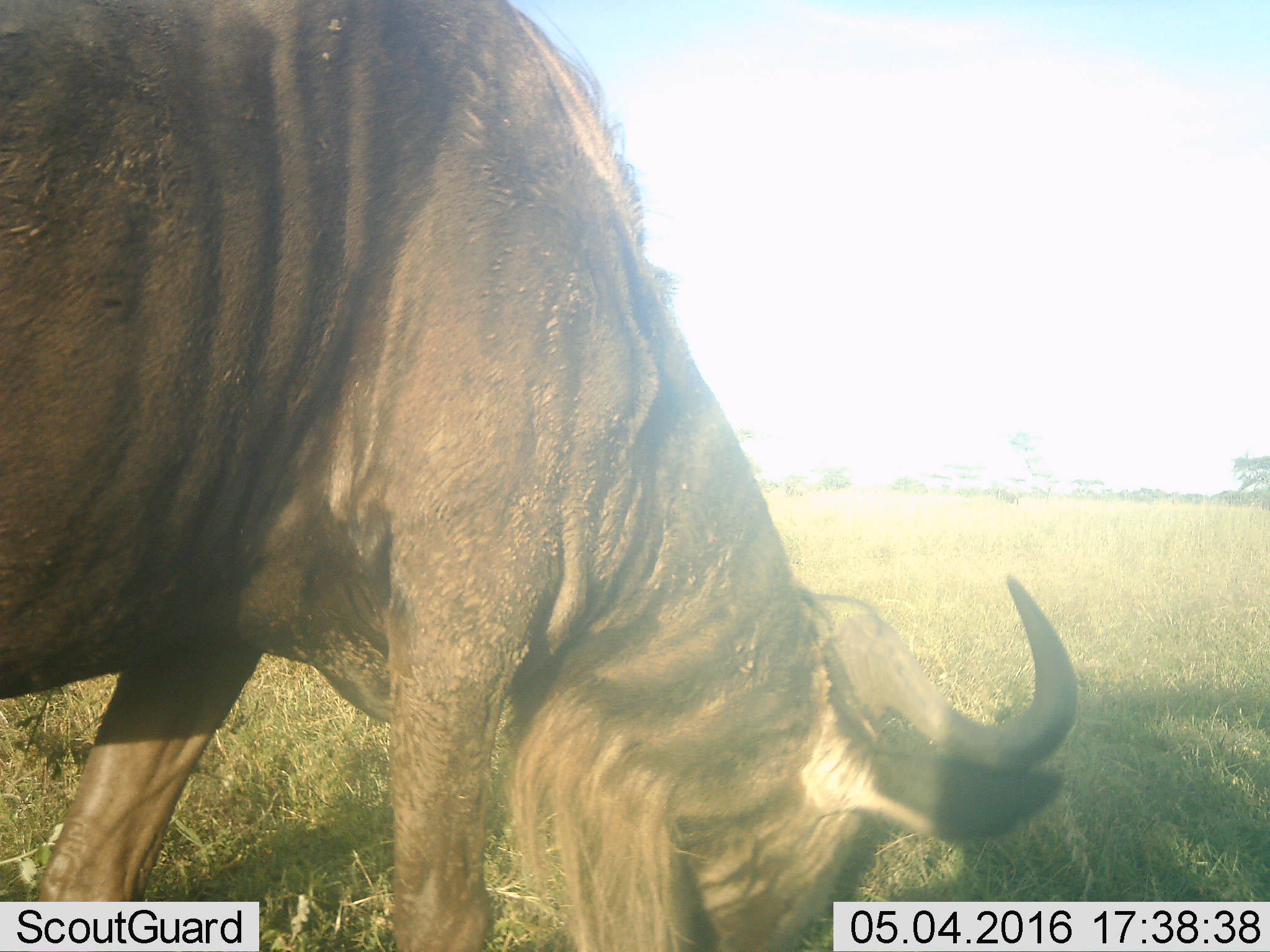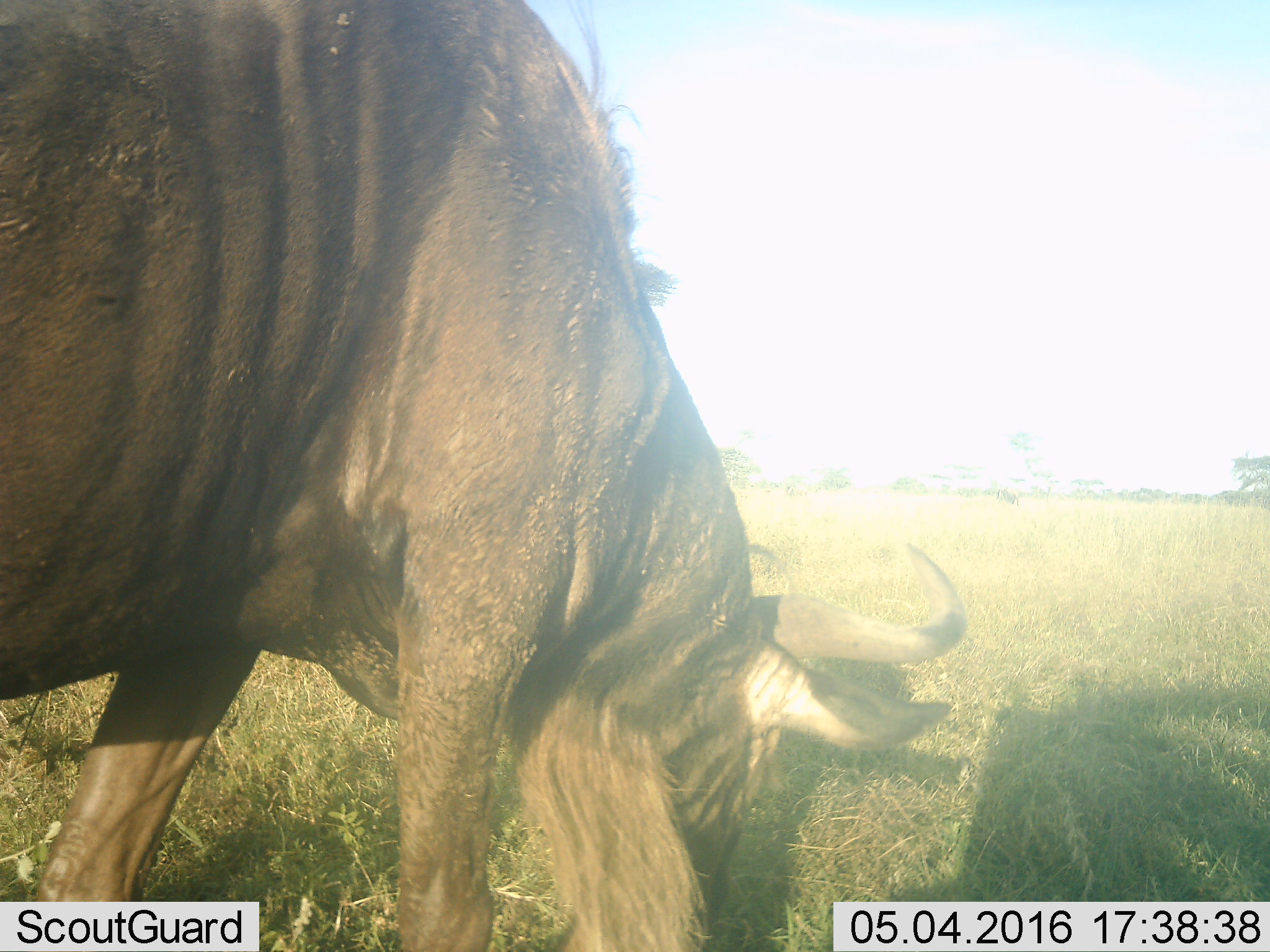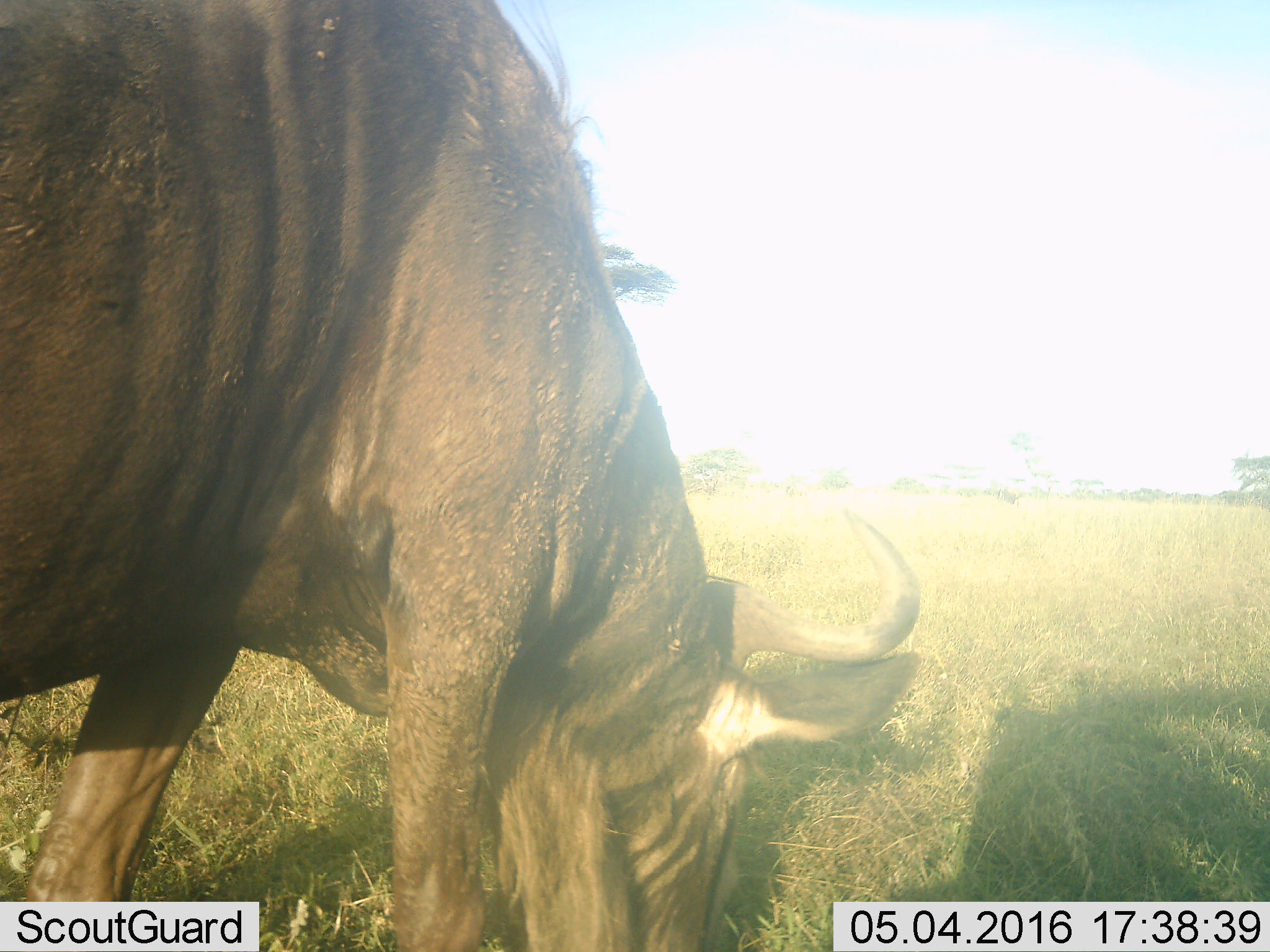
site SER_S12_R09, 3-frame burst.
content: unidentified animal